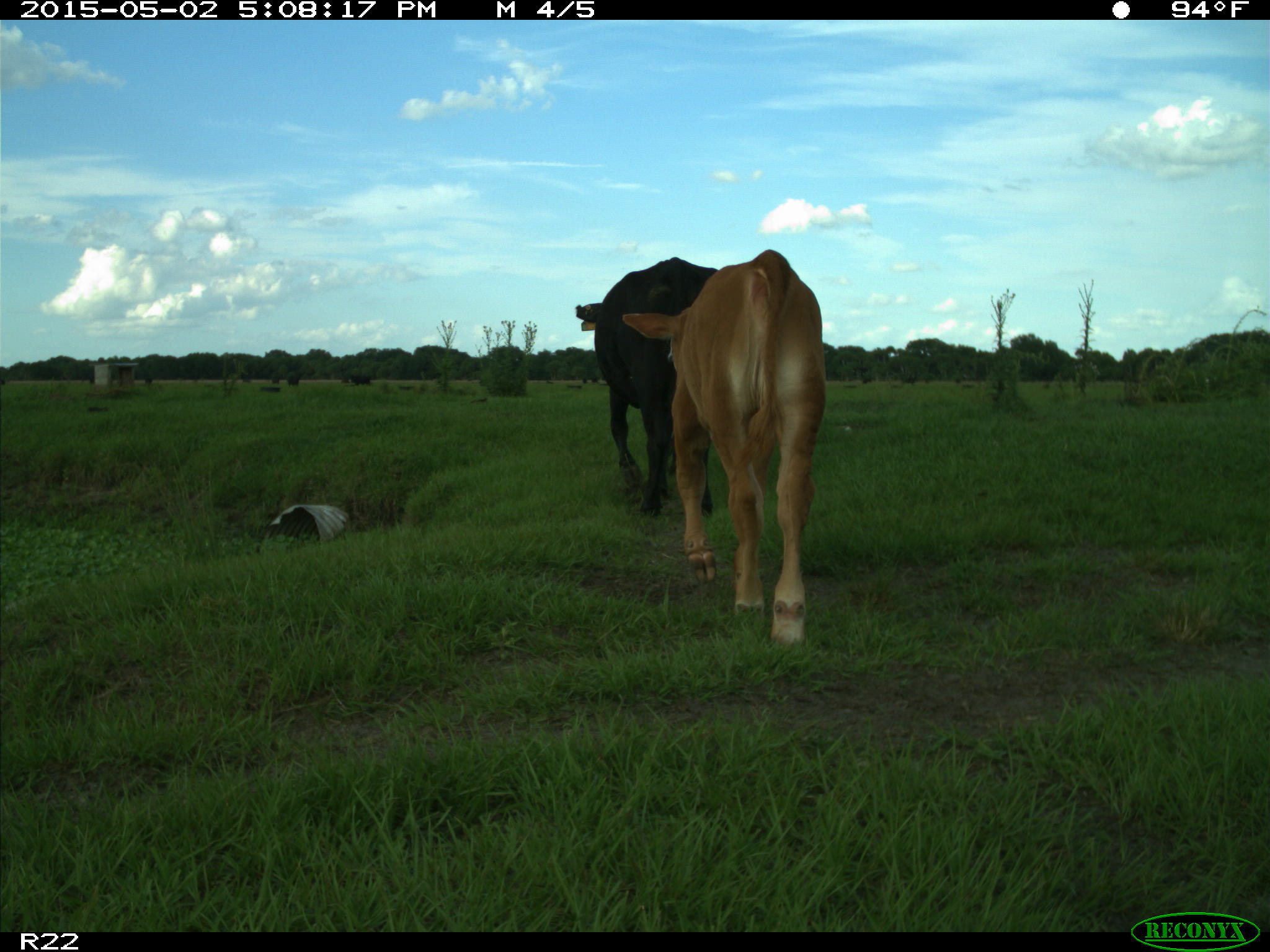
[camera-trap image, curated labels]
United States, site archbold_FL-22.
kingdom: Animalia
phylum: Chordata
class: Mammalia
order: Artiodactyla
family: Bovidae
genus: Bos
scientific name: Bos taurus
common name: domestic cow